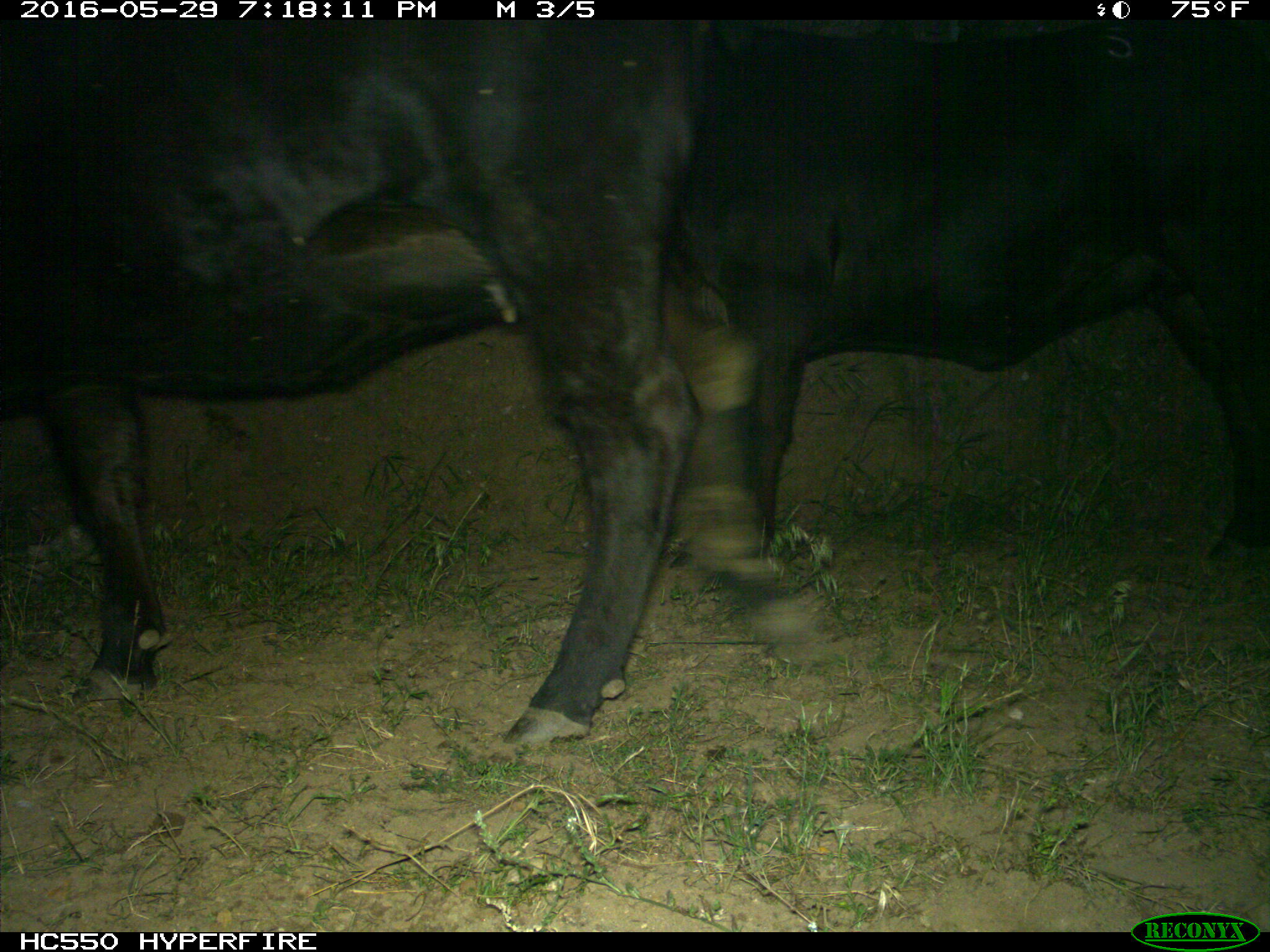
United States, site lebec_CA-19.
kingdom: Animalia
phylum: Chordata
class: Mammalia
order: Artiodactyla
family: Bovidae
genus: Bos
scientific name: Bos taurus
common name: domestic cow